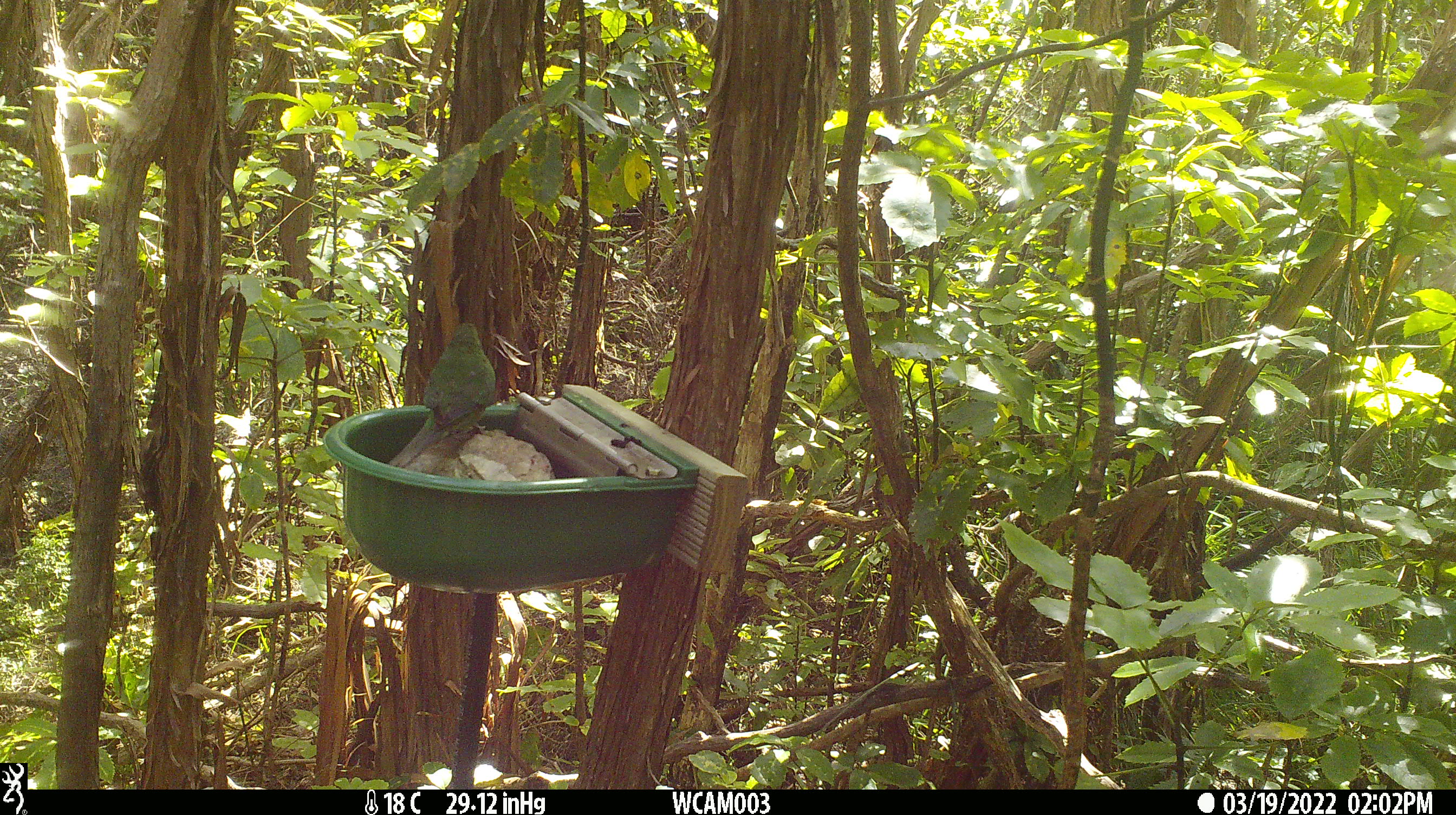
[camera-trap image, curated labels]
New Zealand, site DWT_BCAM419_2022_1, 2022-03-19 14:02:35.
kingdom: Animalia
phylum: Chordata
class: Aves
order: Psittaciformes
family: Psittaculidae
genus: Cyanoramphus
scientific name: Cyanoramphus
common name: parakeet